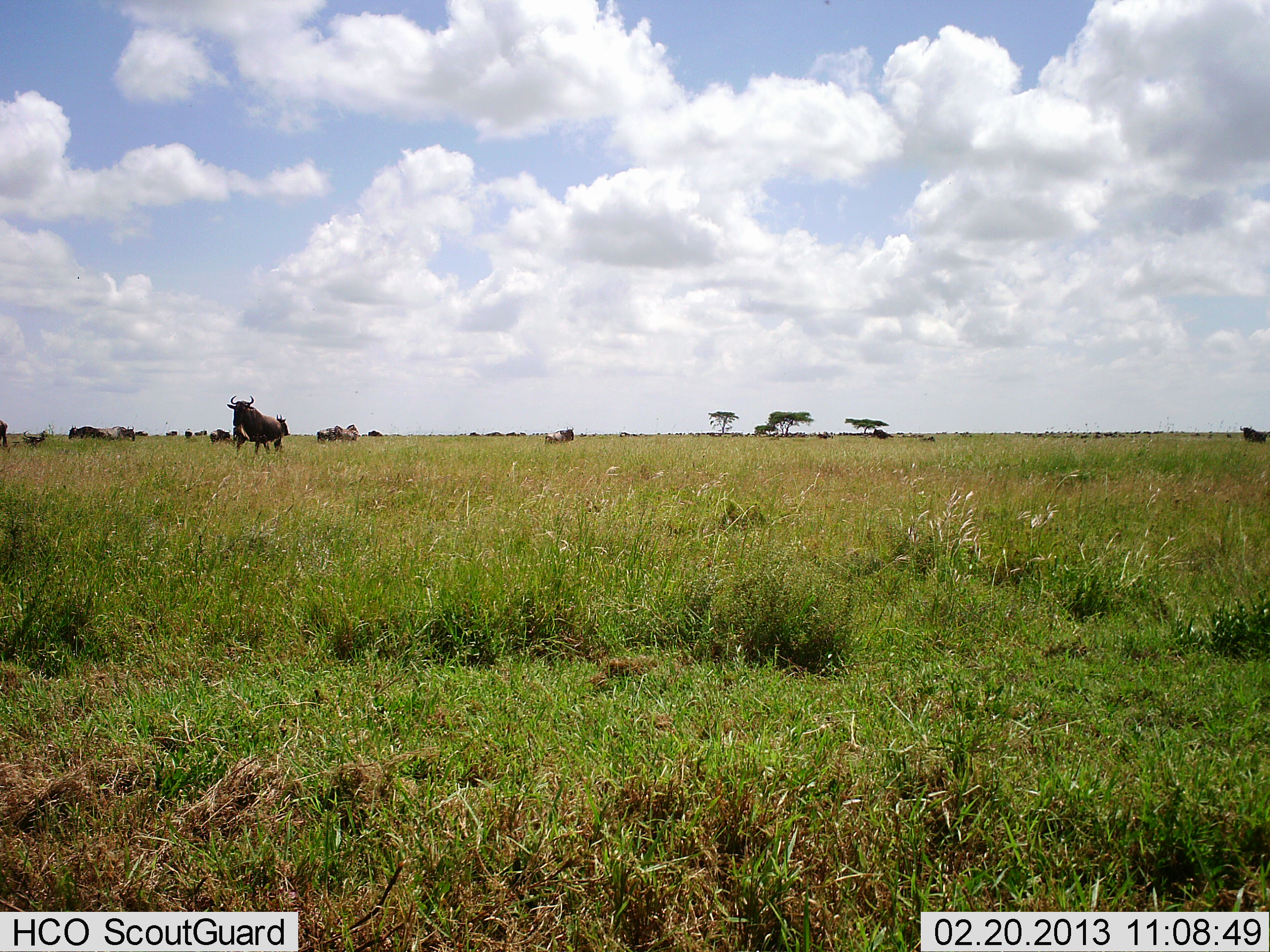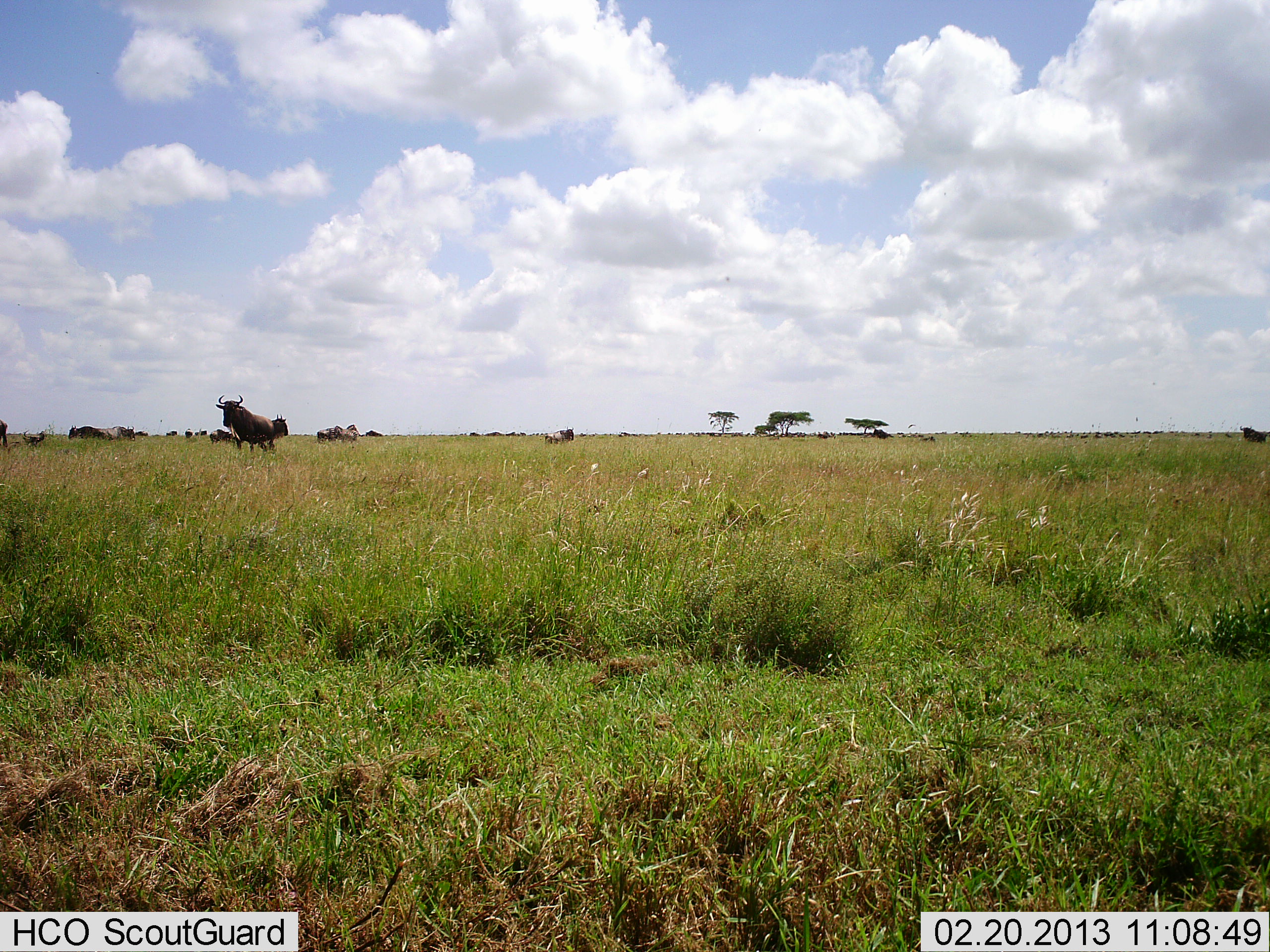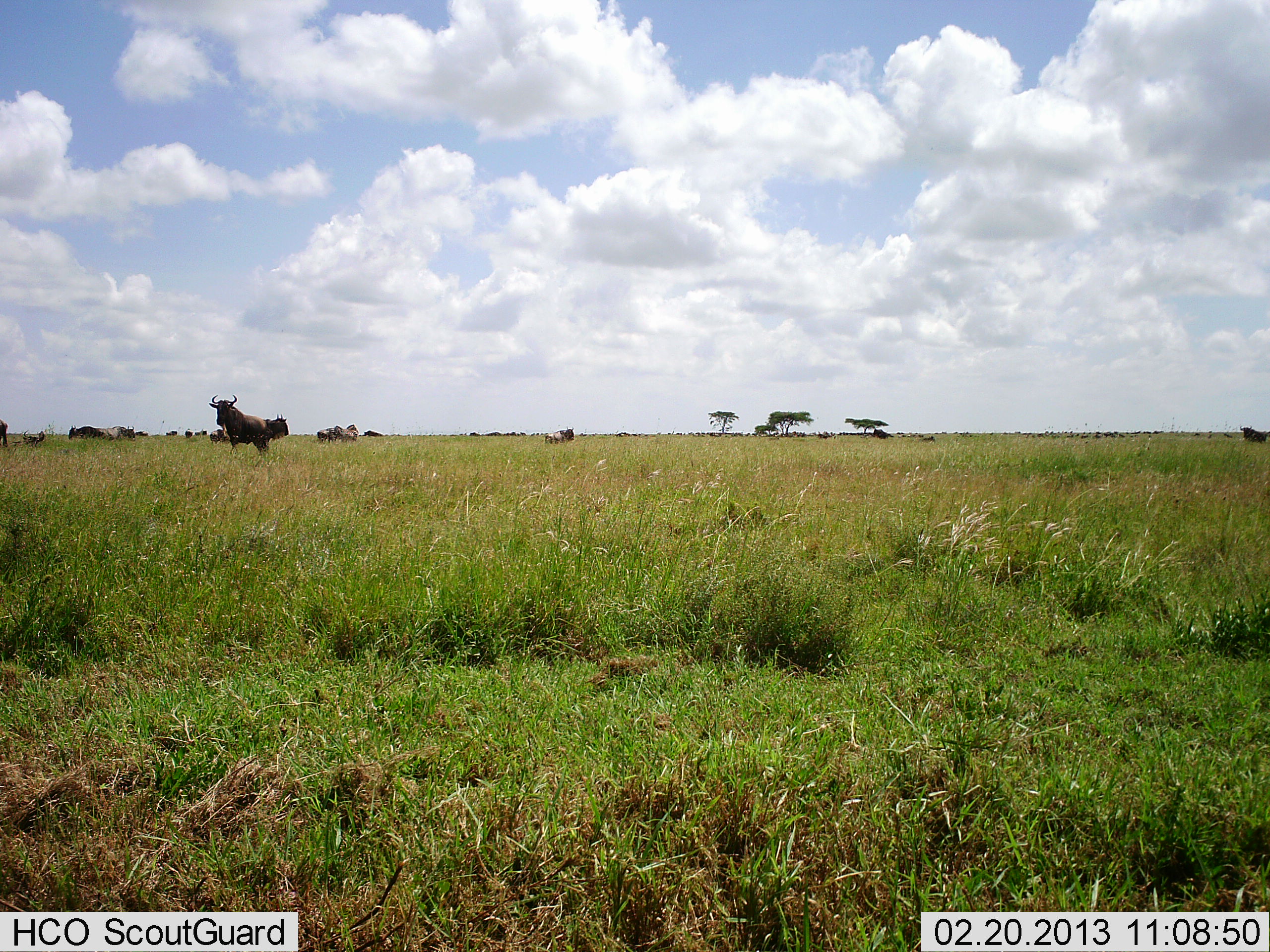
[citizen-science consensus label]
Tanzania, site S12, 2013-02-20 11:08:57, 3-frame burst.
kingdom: Animalia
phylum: Chordata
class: Mammalia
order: Artiodactyla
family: Bovidae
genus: Connochaetes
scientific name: Connochaetes taurinus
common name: blue wildebeest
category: wildebeest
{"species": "wildebeest (blue wildebeest) (Connochaetes taurinus)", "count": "11-50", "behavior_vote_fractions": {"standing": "53%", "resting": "7%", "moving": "77%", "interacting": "7%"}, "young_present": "0%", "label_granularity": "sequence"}